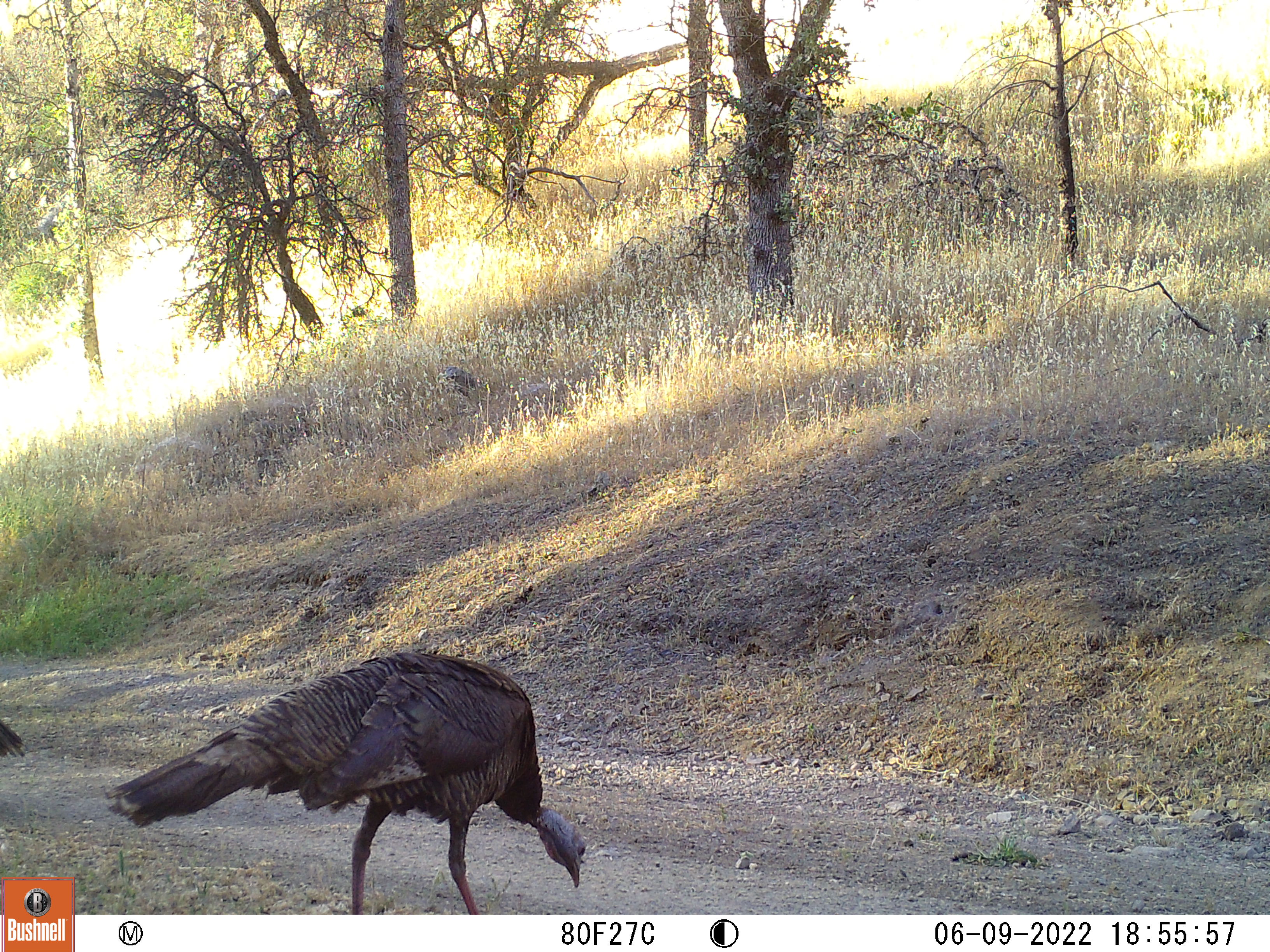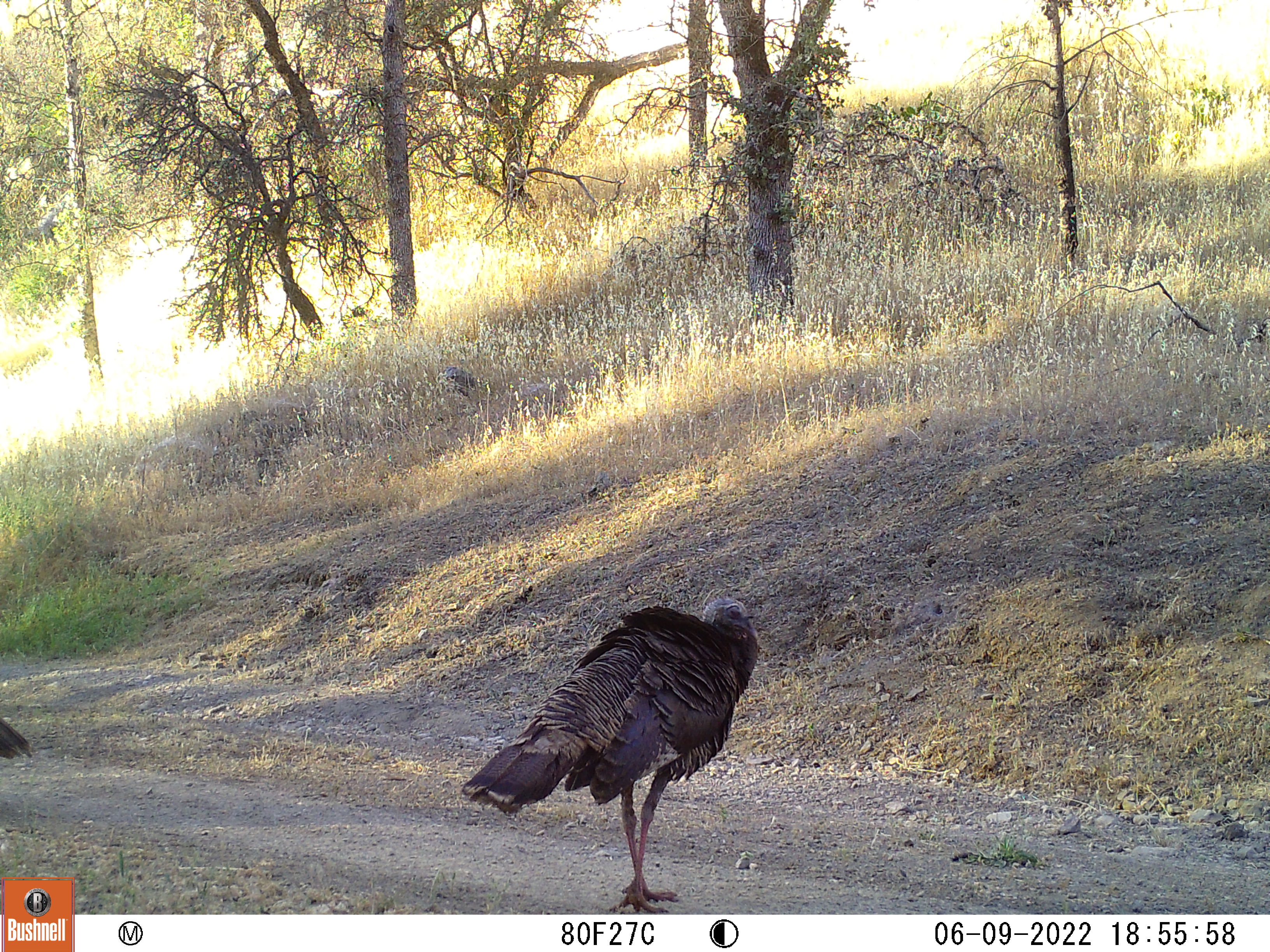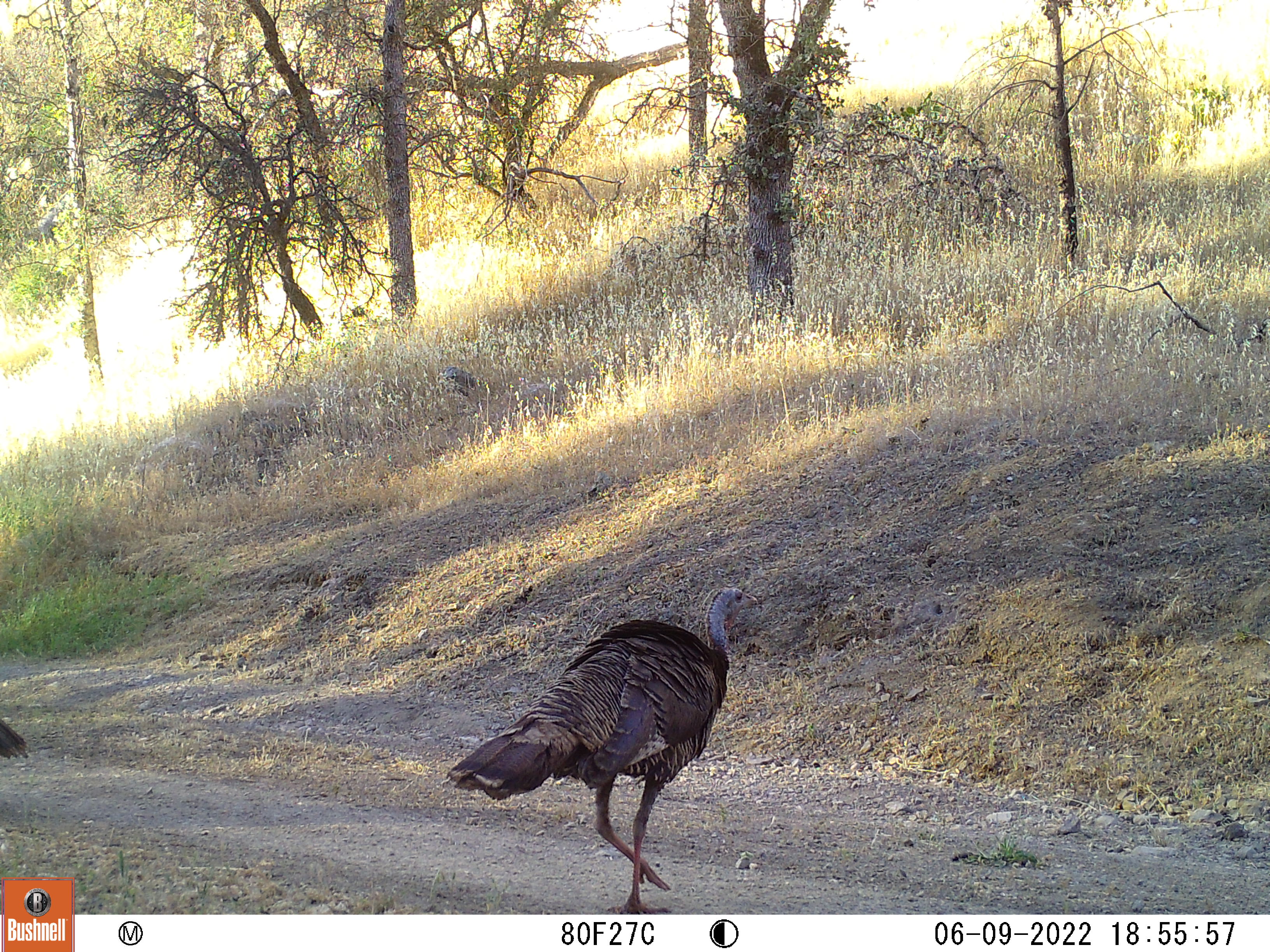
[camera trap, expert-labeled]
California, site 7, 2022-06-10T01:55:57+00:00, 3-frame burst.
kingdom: Animalia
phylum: Chordata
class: Aves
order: Galliformes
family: Phasianidae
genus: Meleagris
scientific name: Meleagris gallopavo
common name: turkey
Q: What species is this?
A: Turkey (Meleagris gallopavo).